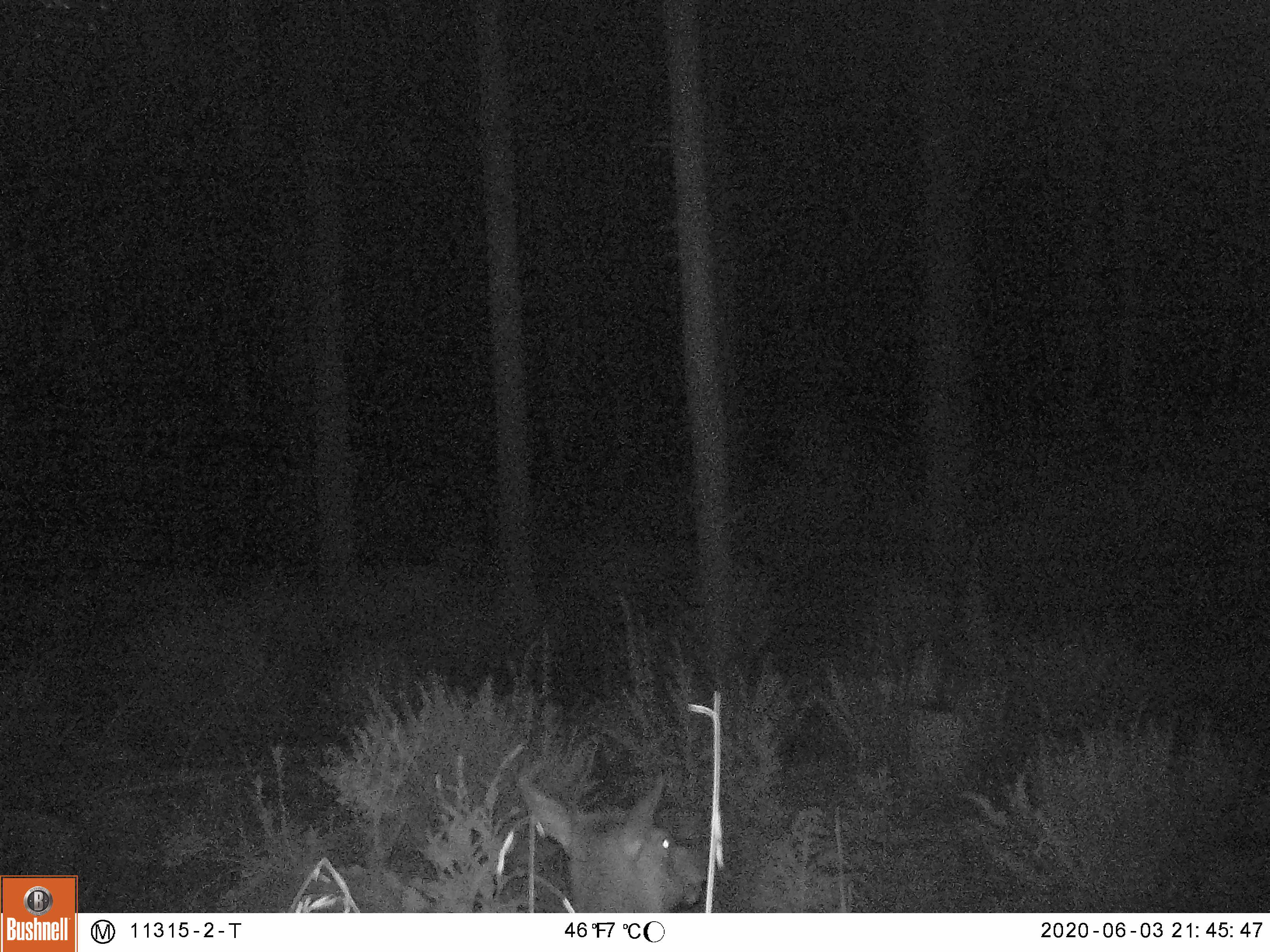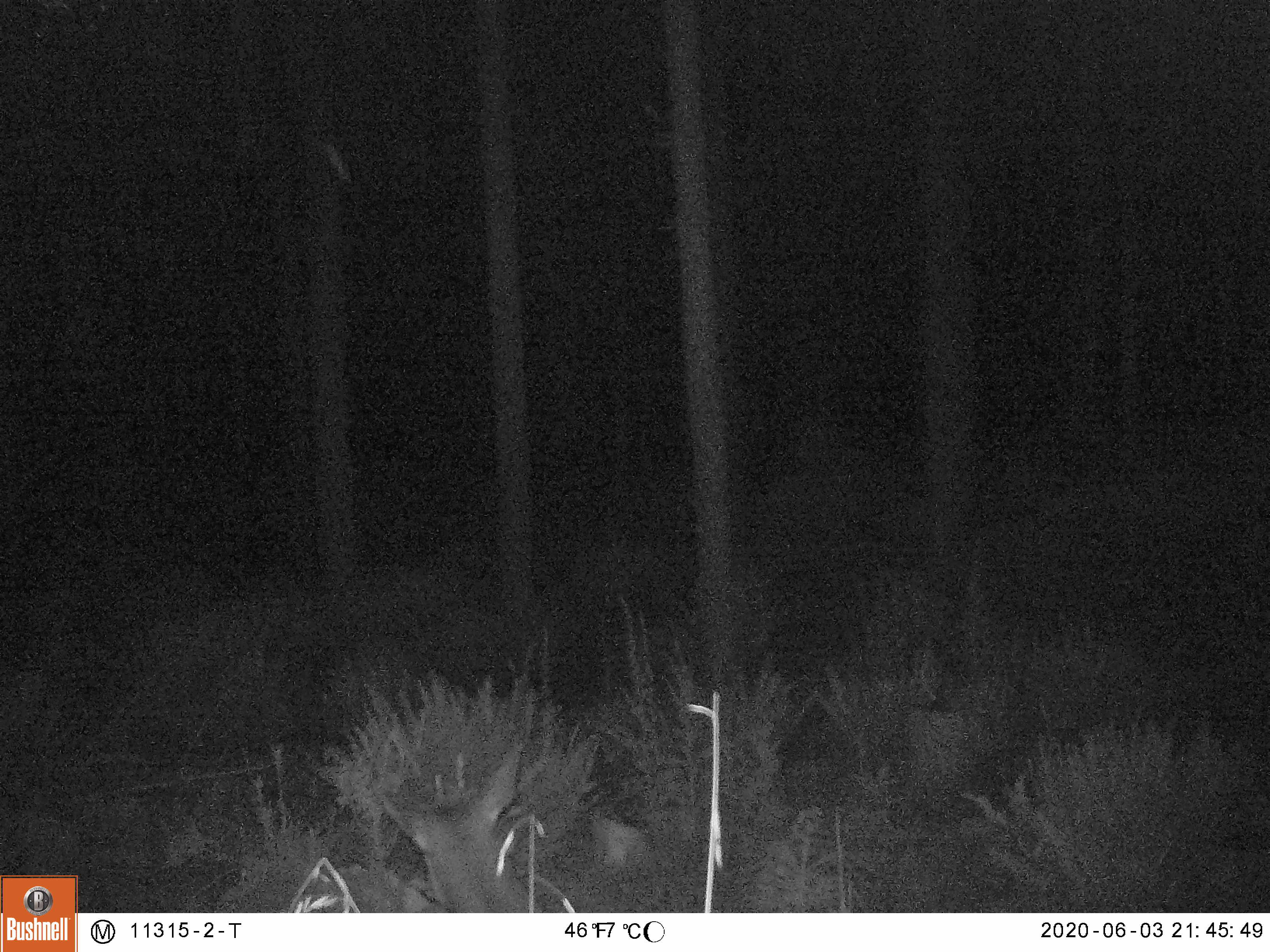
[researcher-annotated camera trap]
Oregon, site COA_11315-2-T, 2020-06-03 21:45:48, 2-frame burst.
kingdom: Animalia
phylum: Chordata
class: Mammalia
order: Artiodactyla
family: Cervidae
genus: Cervus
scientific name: Cervus canadensis roosevelti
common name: roosevelt elk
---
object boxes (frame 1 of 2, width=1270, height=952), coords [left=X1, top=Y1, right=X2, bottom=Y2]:
roosevelt elk: [left=503, top=763, right=726, bottom=904]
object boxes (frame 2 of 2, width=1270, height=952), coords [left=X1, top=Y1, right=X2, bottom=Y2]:
roosevelt elk: [left=366, top=726, right=536, bottom=904]